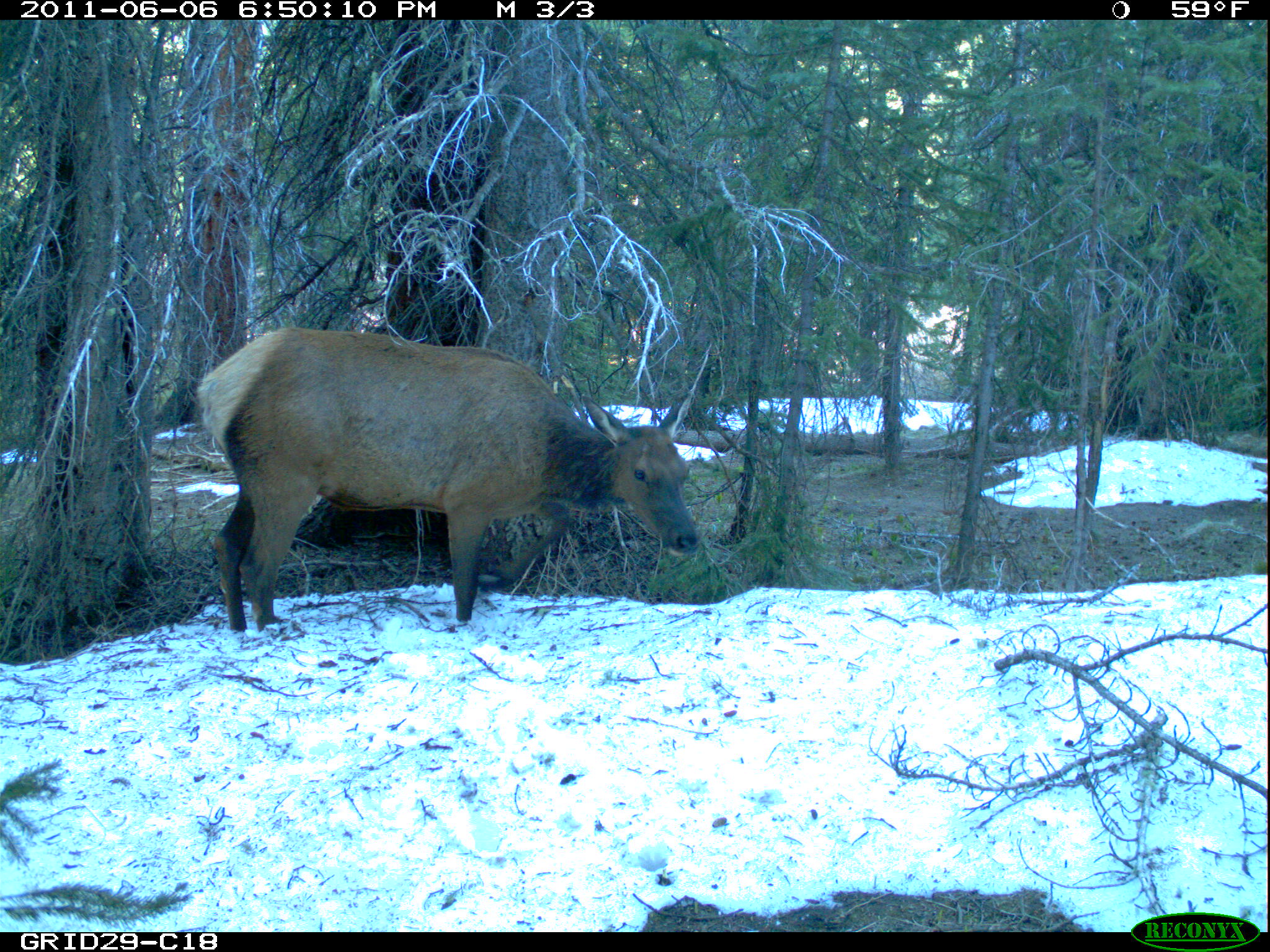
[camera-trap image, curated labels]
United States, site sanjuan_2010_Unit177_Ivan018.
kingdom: Animalia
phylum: Chordata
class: Mammalia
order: Artiodactyla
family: Cervidae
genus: Cervus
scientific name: Cervus elaphus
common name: red deer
Cervus elaphus (red deer).